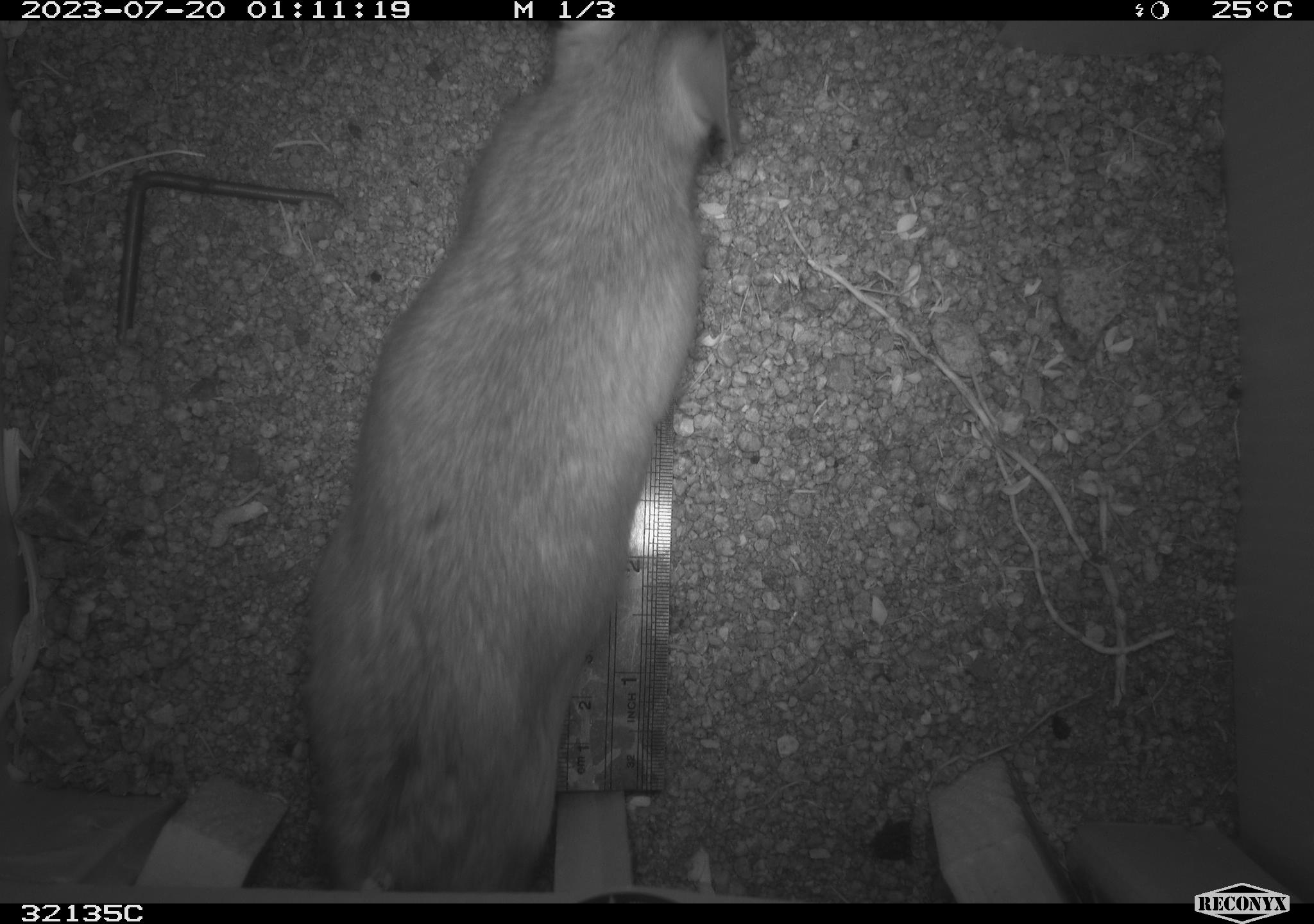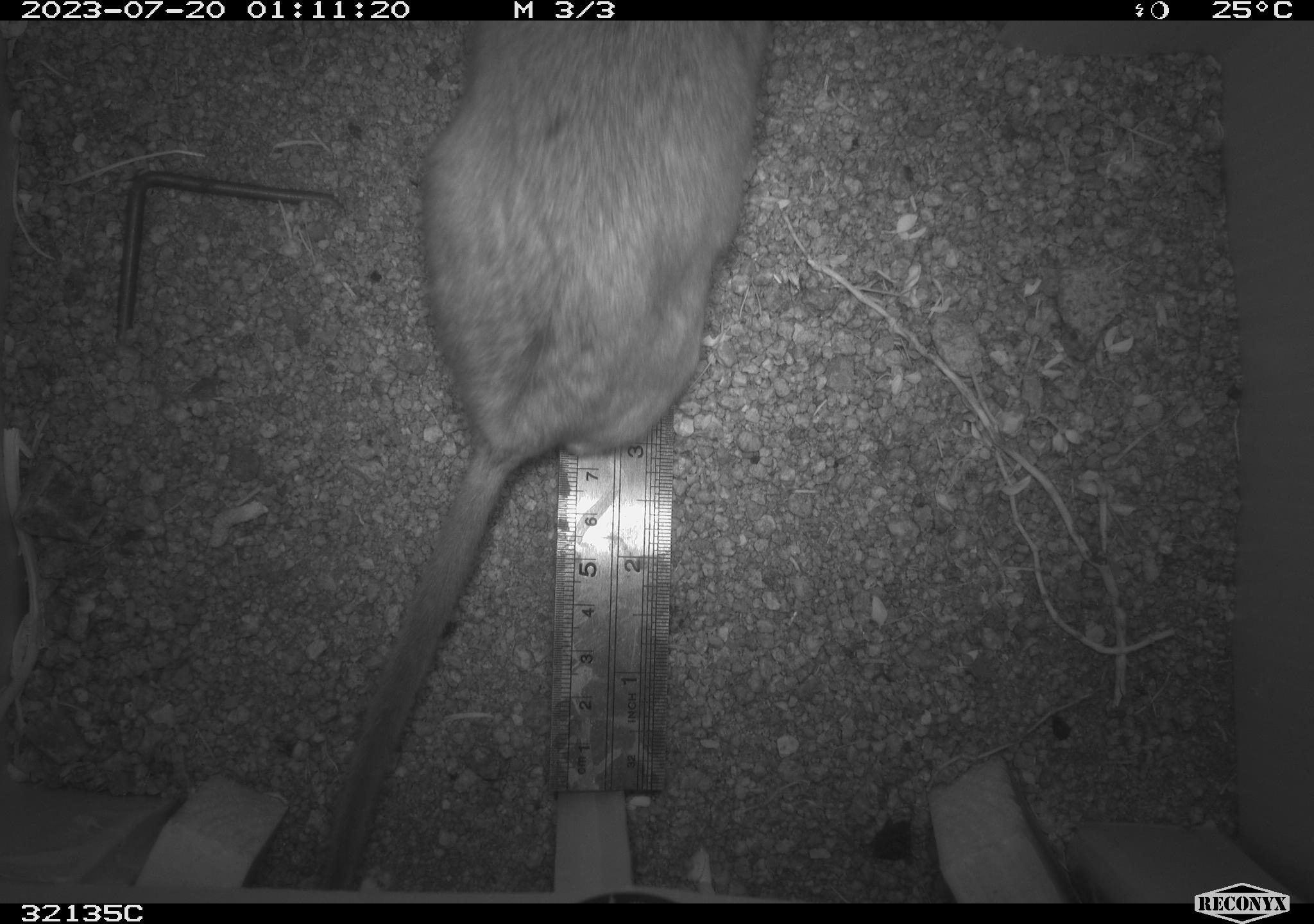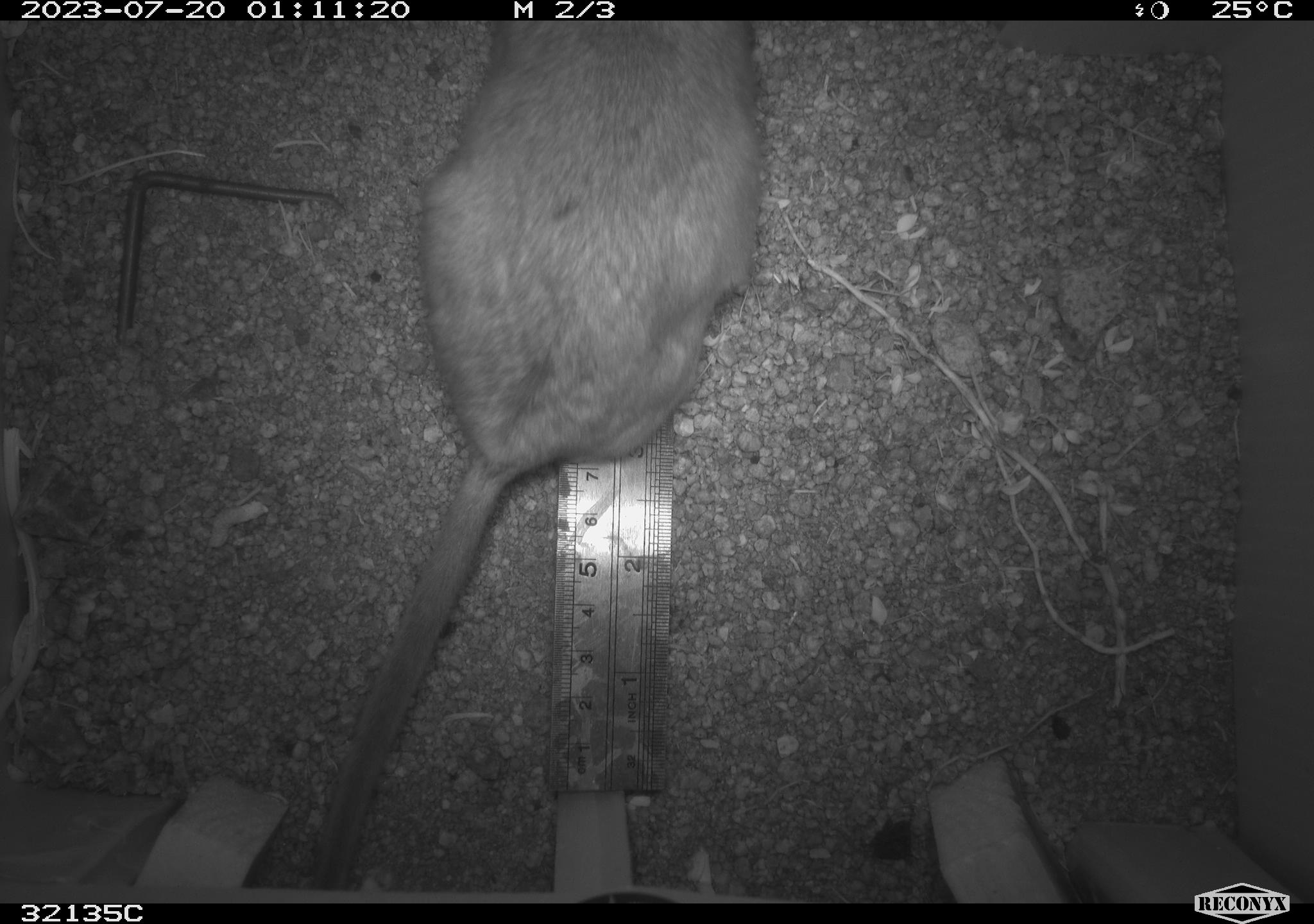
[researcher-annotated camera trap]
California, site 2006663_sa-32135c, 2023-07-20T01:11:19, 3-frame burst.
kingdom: Animalia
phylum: Chordata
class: Mammalia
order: Rodentia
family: Cricetidae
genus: Neotoma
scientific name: Neotoma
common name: pack rat or woodrat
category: neotoma species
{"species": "neotoma species (pack rat or woodrat) (Neotoma)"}